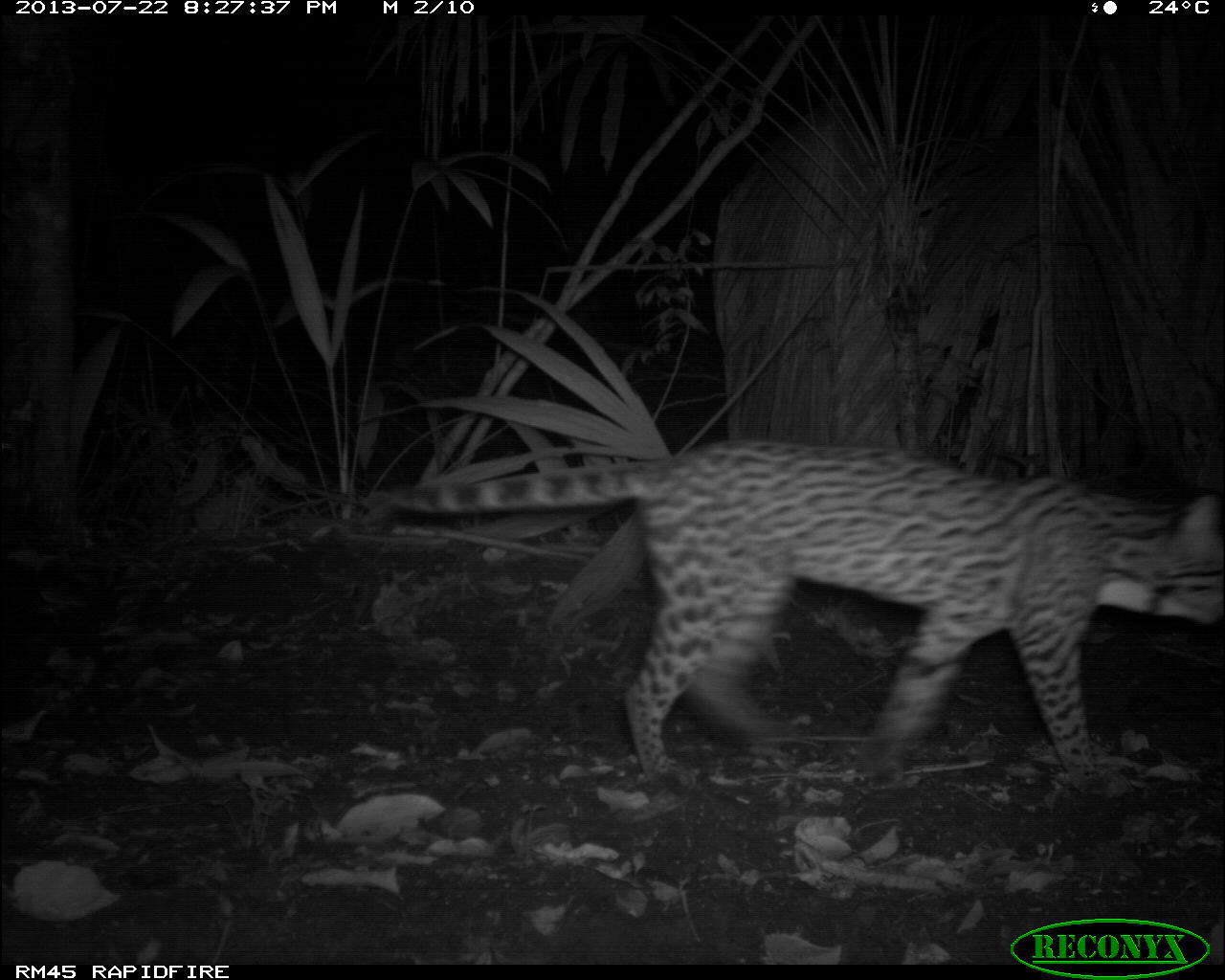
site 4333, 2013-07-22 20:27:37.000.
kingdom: Animalia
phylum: Chordata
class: Mammalia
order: Carnivora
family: Felidae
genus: Leopardus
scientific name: Leopardus pardalis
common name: ocelot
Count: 1.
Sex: female.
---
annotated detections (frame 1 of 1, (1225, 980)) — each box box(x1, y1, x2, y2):
leopardus pardalis: box(385, 437, 1221, 802)